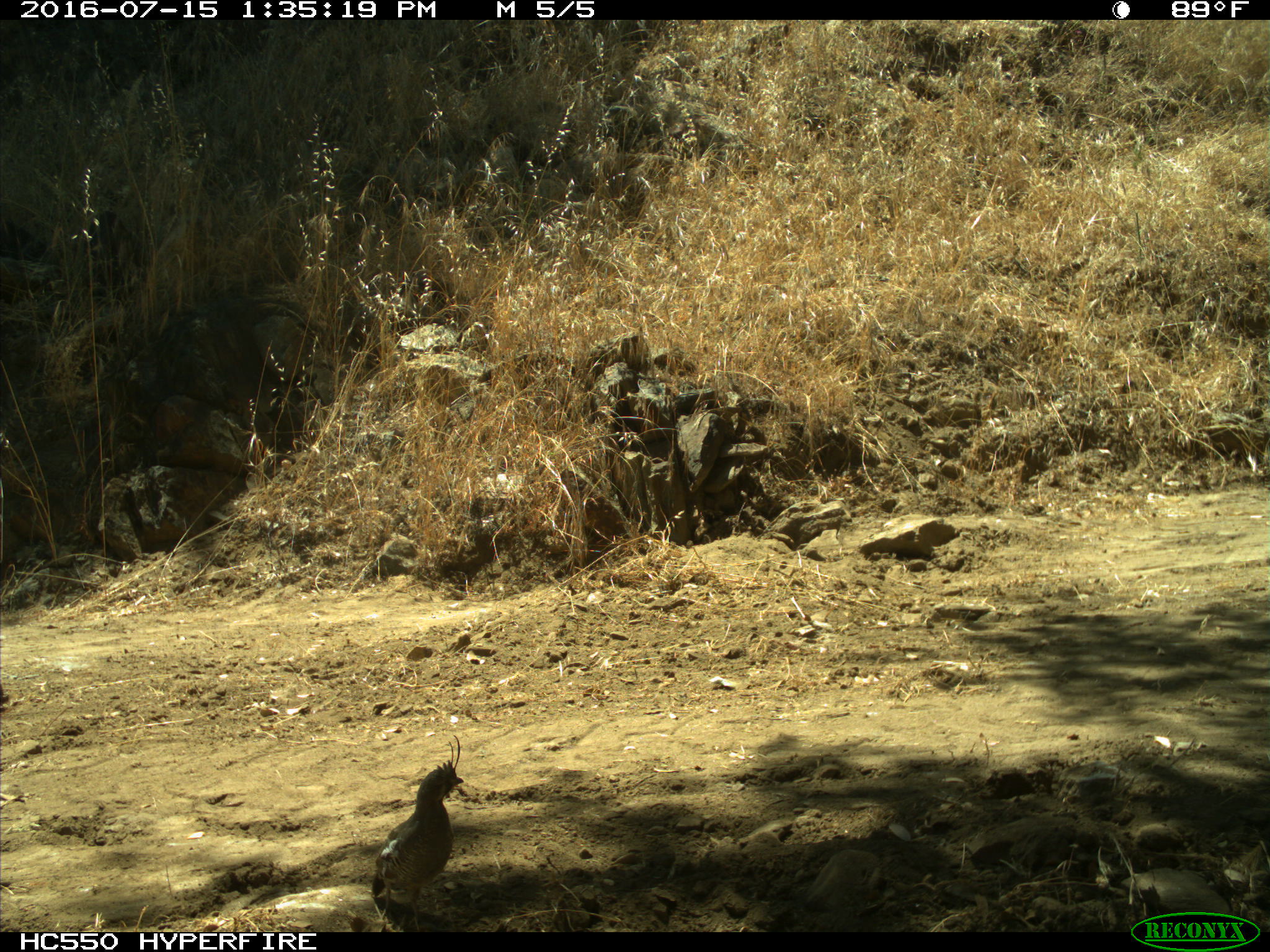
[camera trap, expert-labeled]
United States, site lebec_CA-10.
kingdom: Animalia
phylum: Chordata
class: Aves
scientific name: Aves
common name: birds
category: unidentified bird